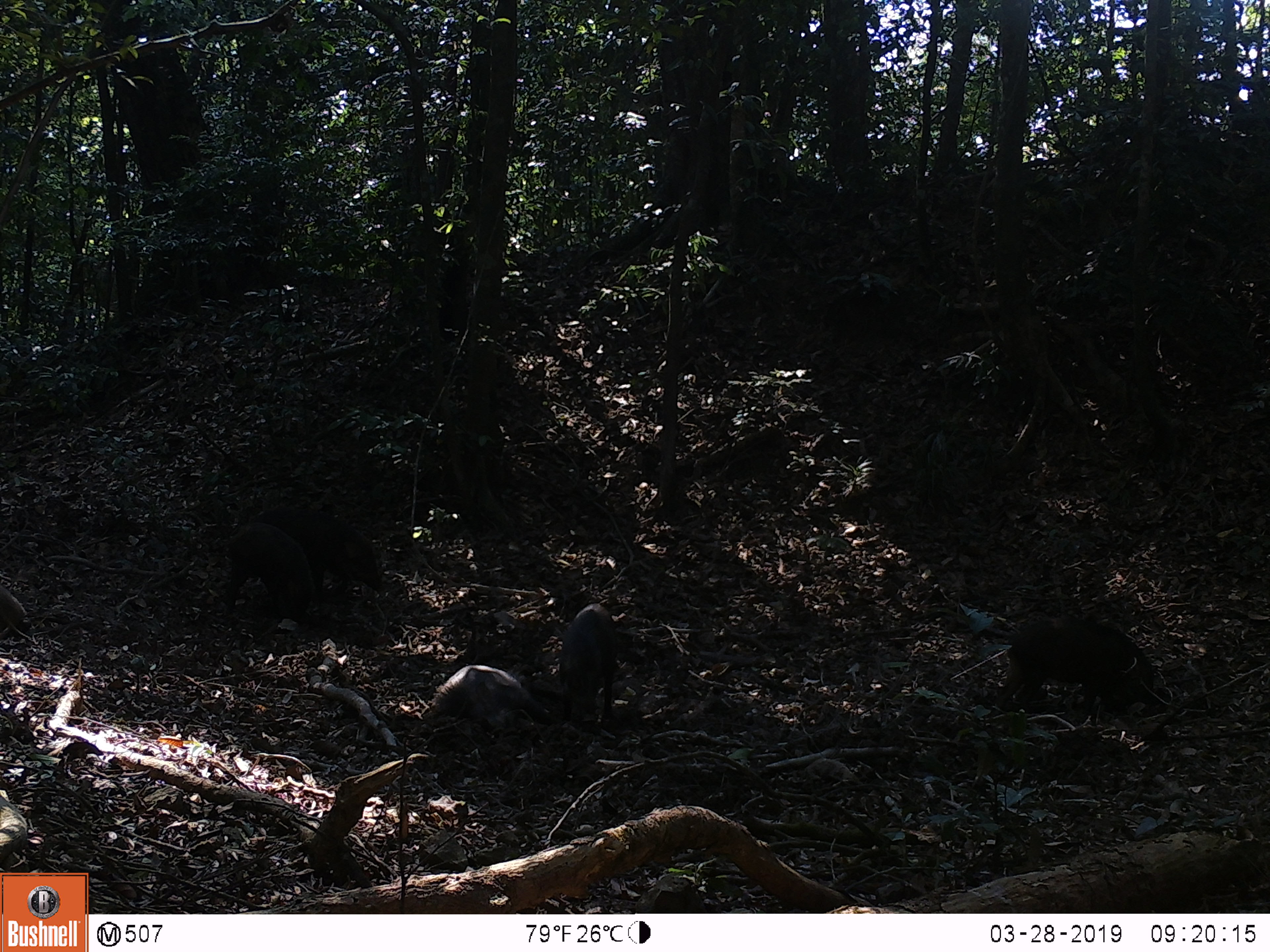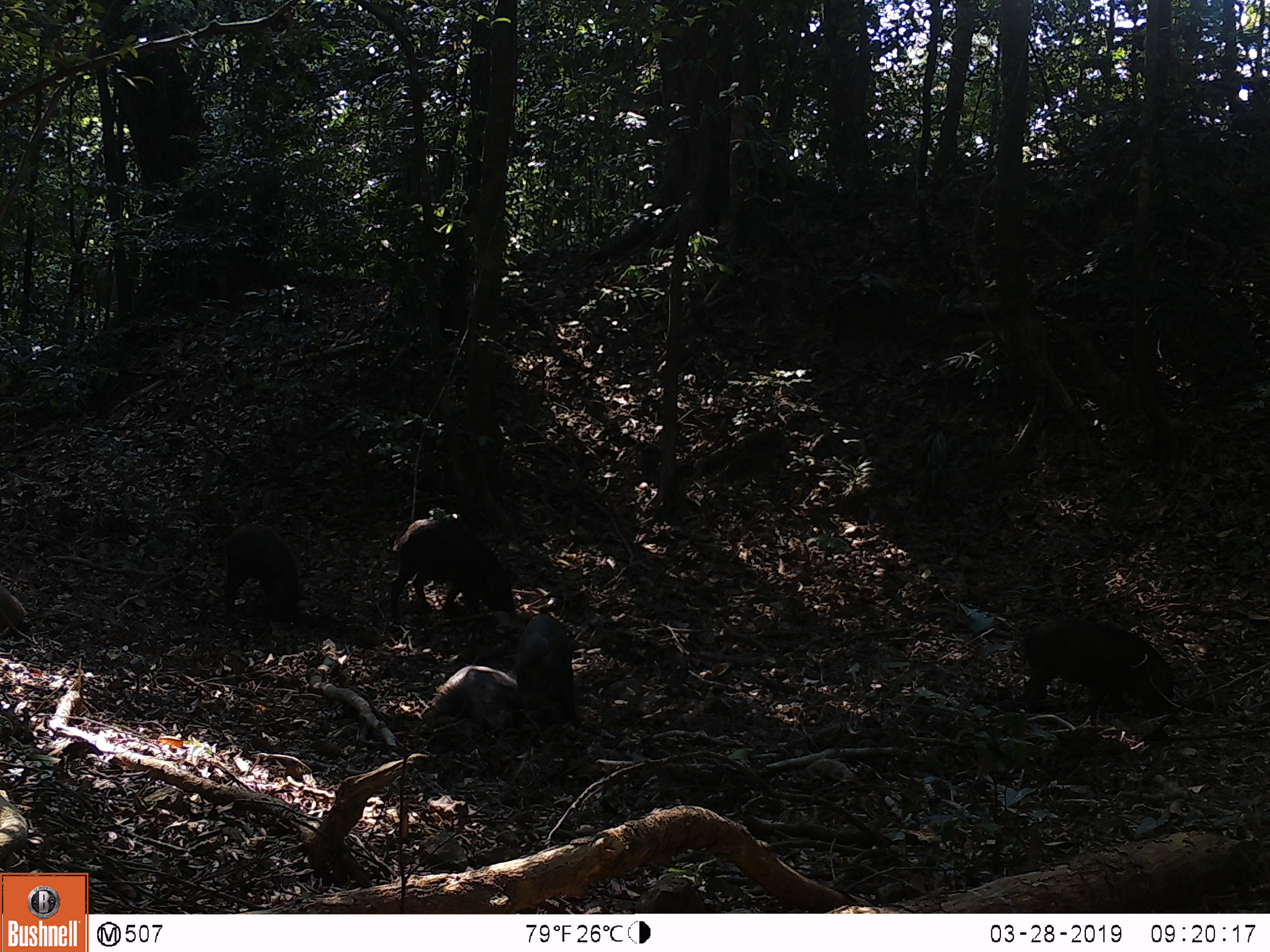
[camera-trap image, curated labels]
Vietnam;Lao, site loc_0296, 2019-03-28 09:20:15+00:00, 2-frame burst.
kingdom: Animalia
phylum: Chordata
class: Mammalia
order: Artiodactyla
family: Suidae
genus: Sus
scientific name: Sus scrofa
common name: eurasian wild pig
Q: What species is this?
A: Eurasian wild pig (Sus scrofa).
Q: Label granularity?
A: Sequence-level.